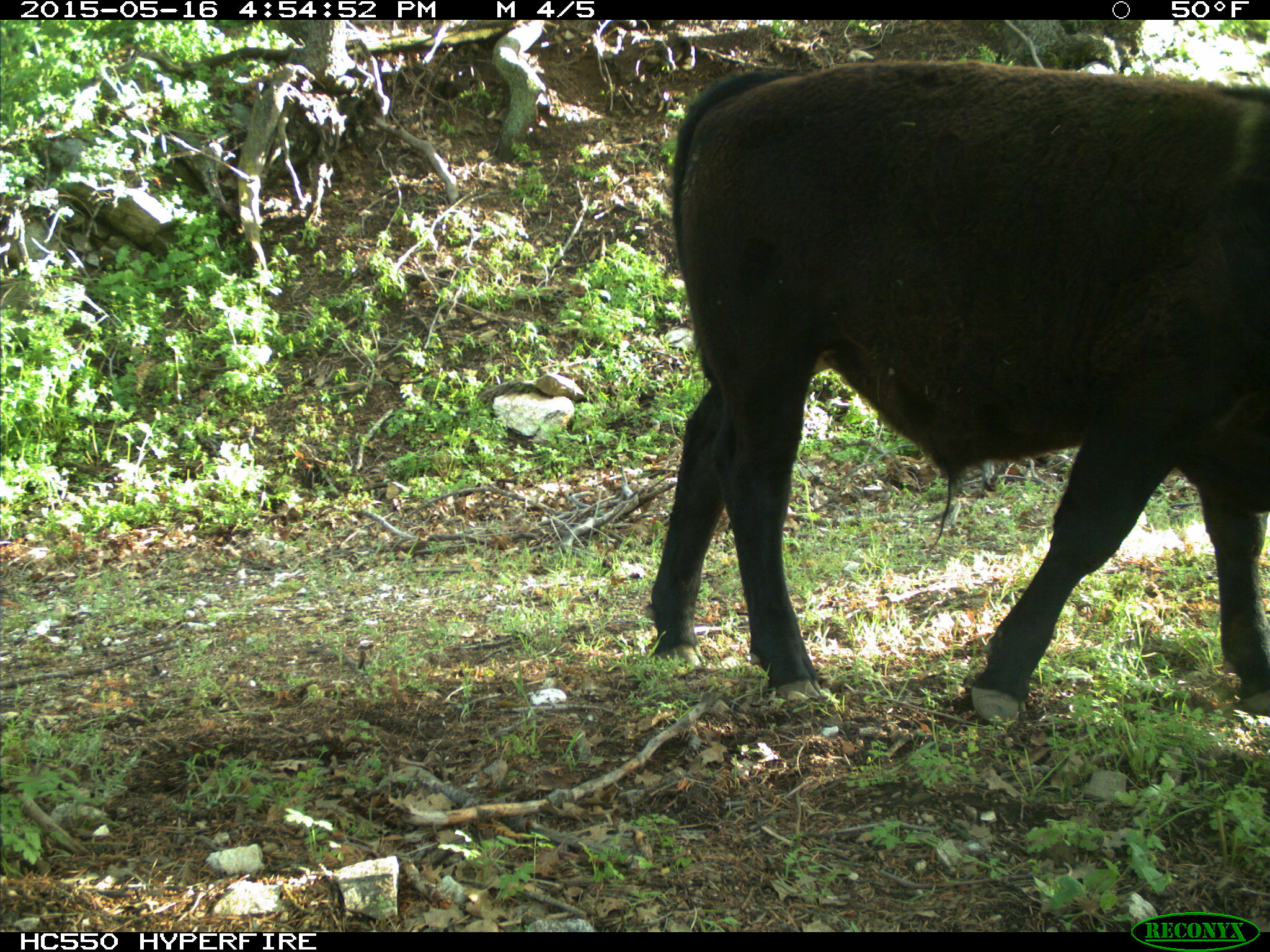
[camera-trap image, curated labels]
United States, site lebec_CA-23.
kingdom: Animalia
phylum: Chordata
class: Mammalia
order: Artiodactyla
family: Bovidae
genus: Bos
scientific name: Bos taurus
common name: domestic cow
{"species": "Bos taurus (domestic cow)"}